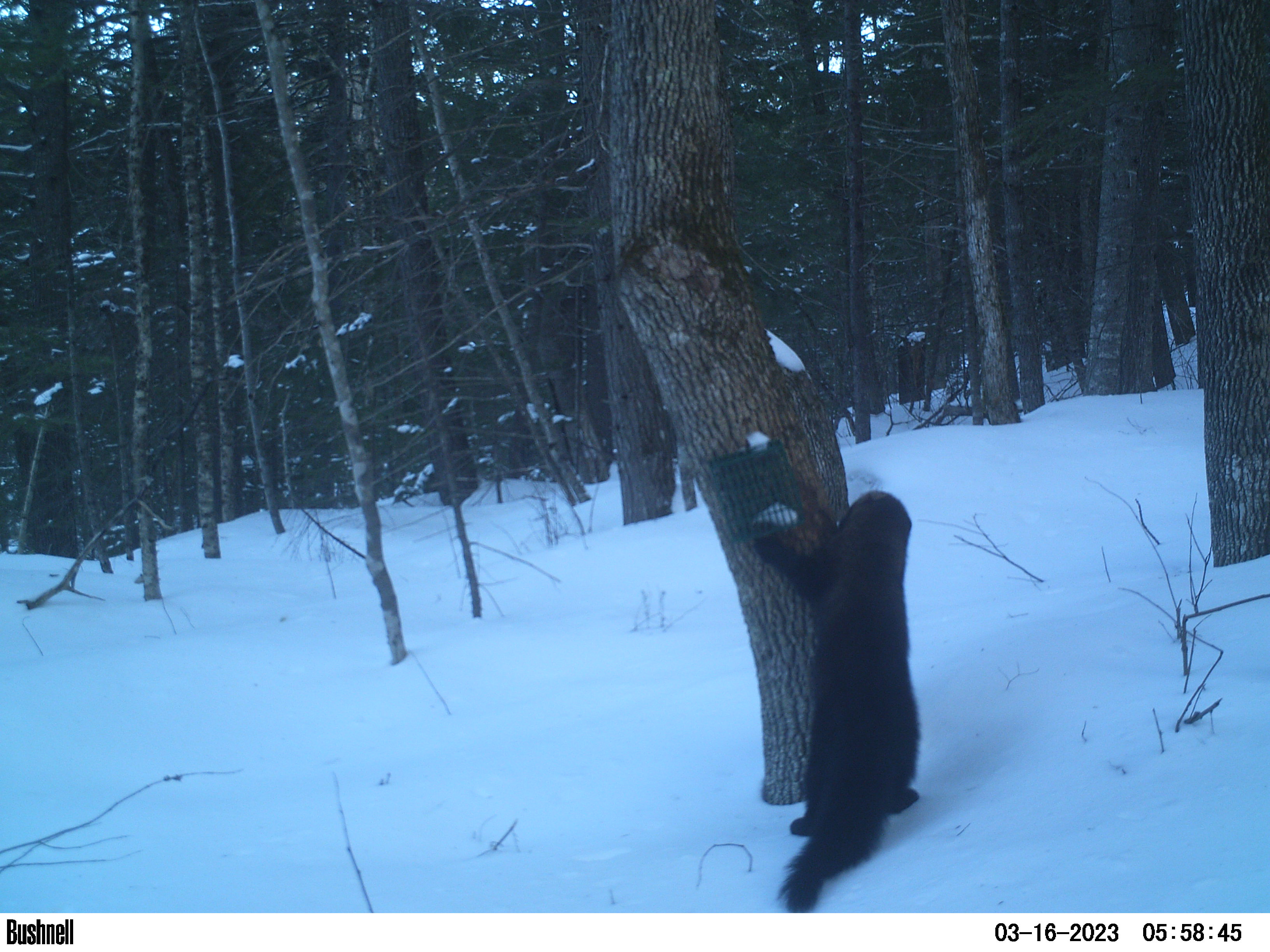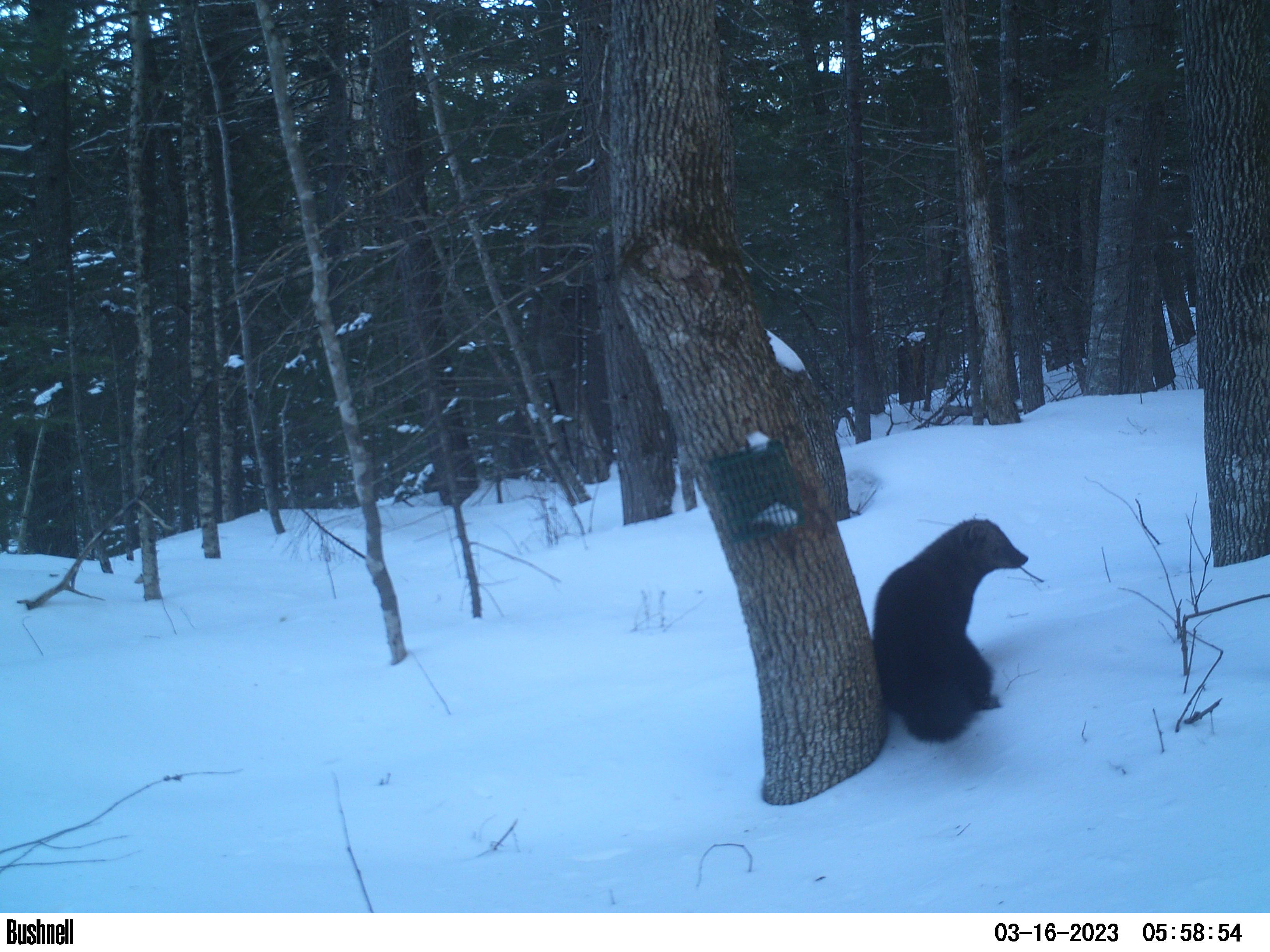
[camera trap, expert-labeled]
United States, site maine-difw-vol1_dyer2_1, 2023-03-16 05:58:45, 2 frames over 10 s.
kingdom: Animalia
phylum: Chordata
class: Mammalia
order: Carnivora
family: Mustelidae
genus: Pekania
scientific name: Pekania pennanti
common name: fisher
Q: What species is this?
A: Fisher (Pekania pennanti).